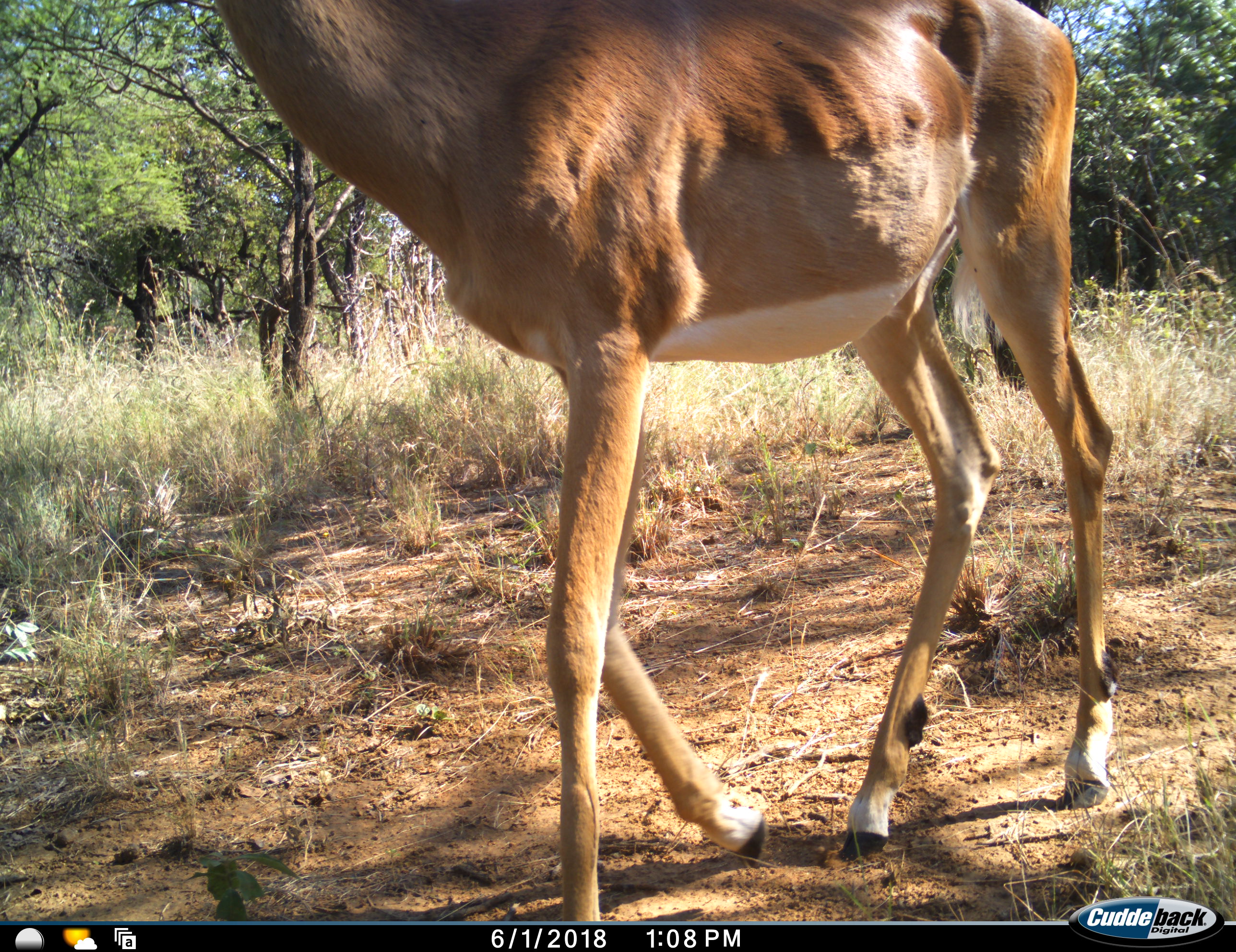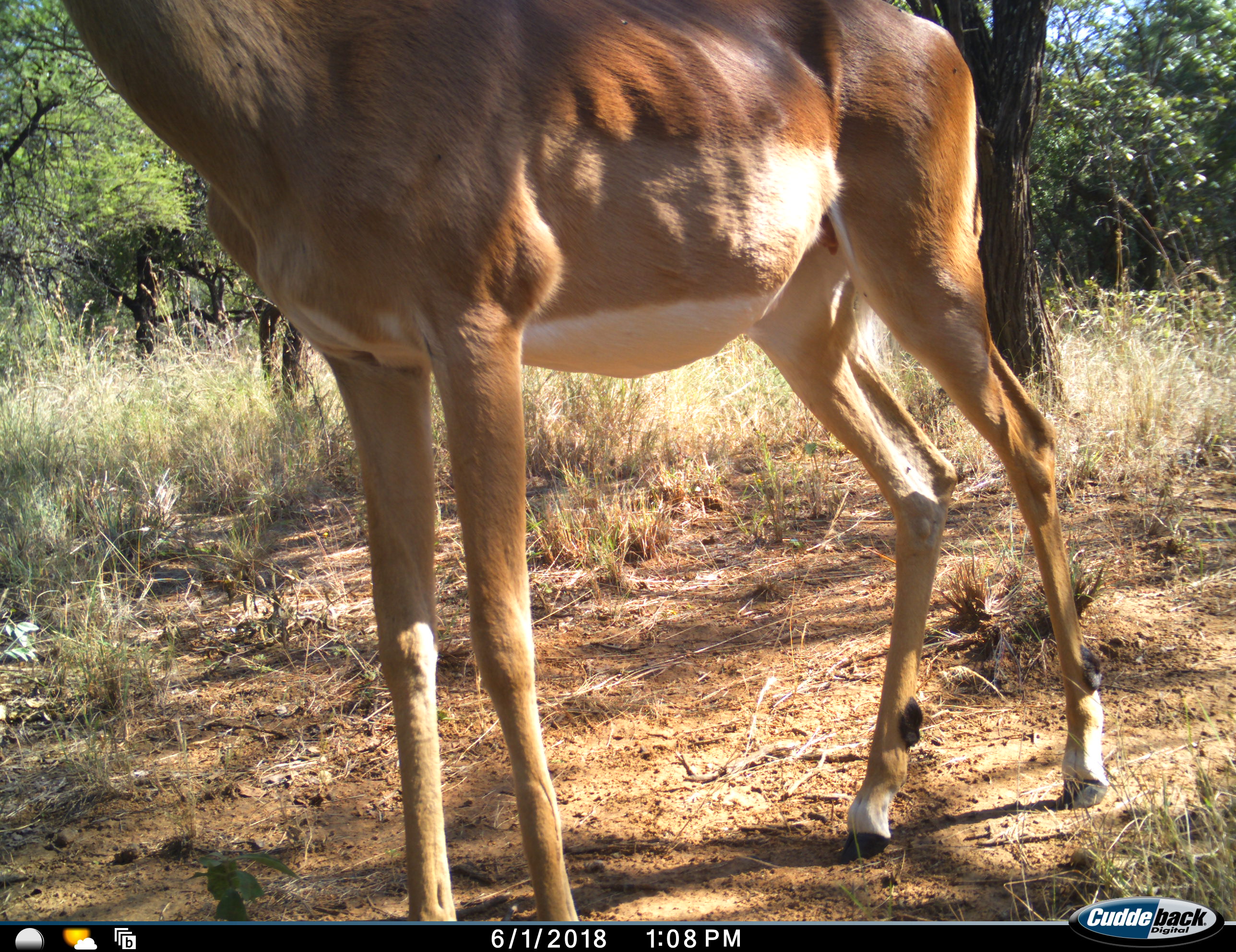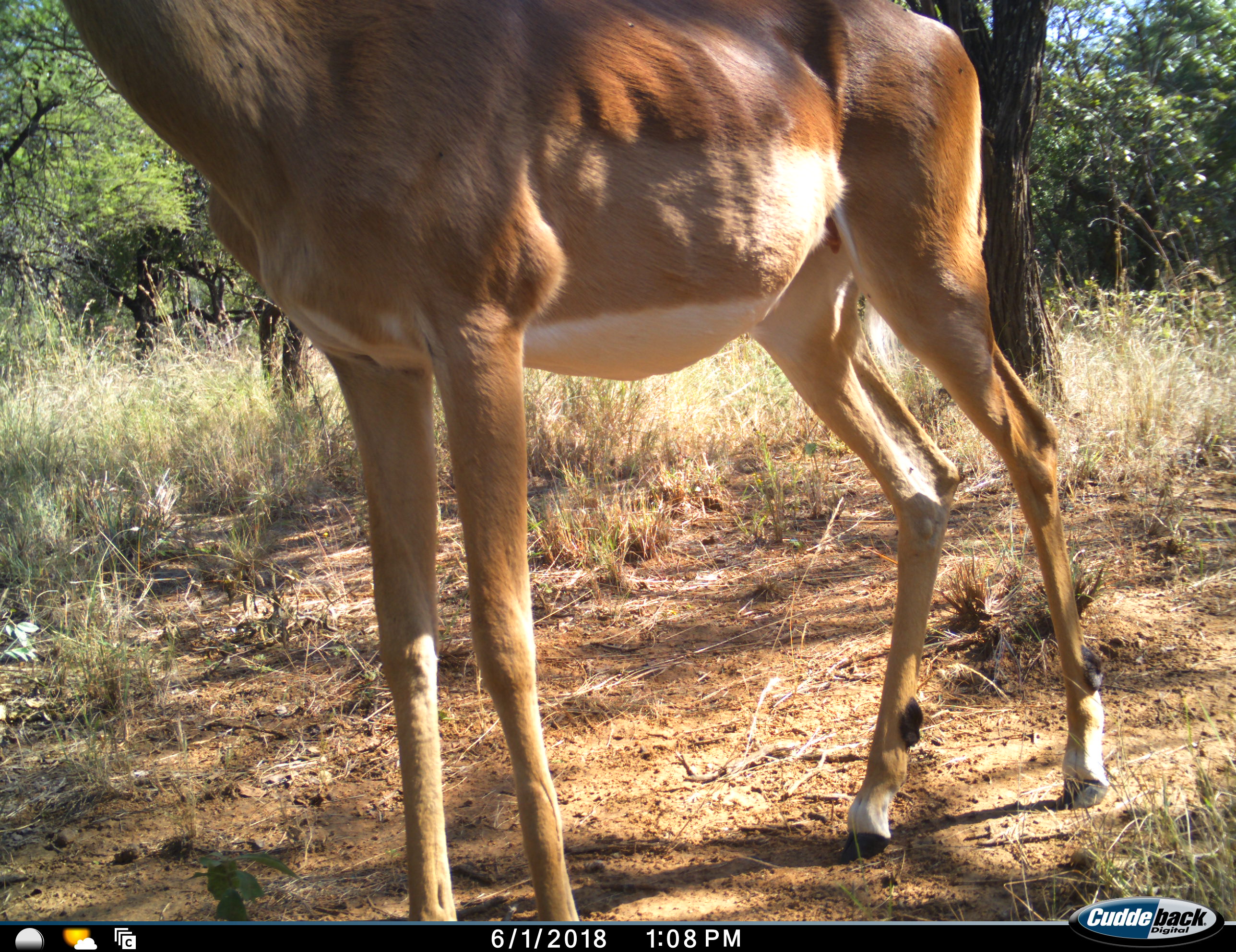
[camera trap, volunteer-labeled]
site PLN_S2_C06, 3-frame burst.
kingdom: Animalia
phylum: Chordata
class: Mammalia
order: Artiodactyla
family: Bovidae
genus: Aepyceros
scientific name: Aepyceros melampus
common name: impala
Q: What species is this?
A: Impala (Aepyceros melampus).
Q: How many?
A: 1.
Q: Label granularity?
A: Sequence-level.